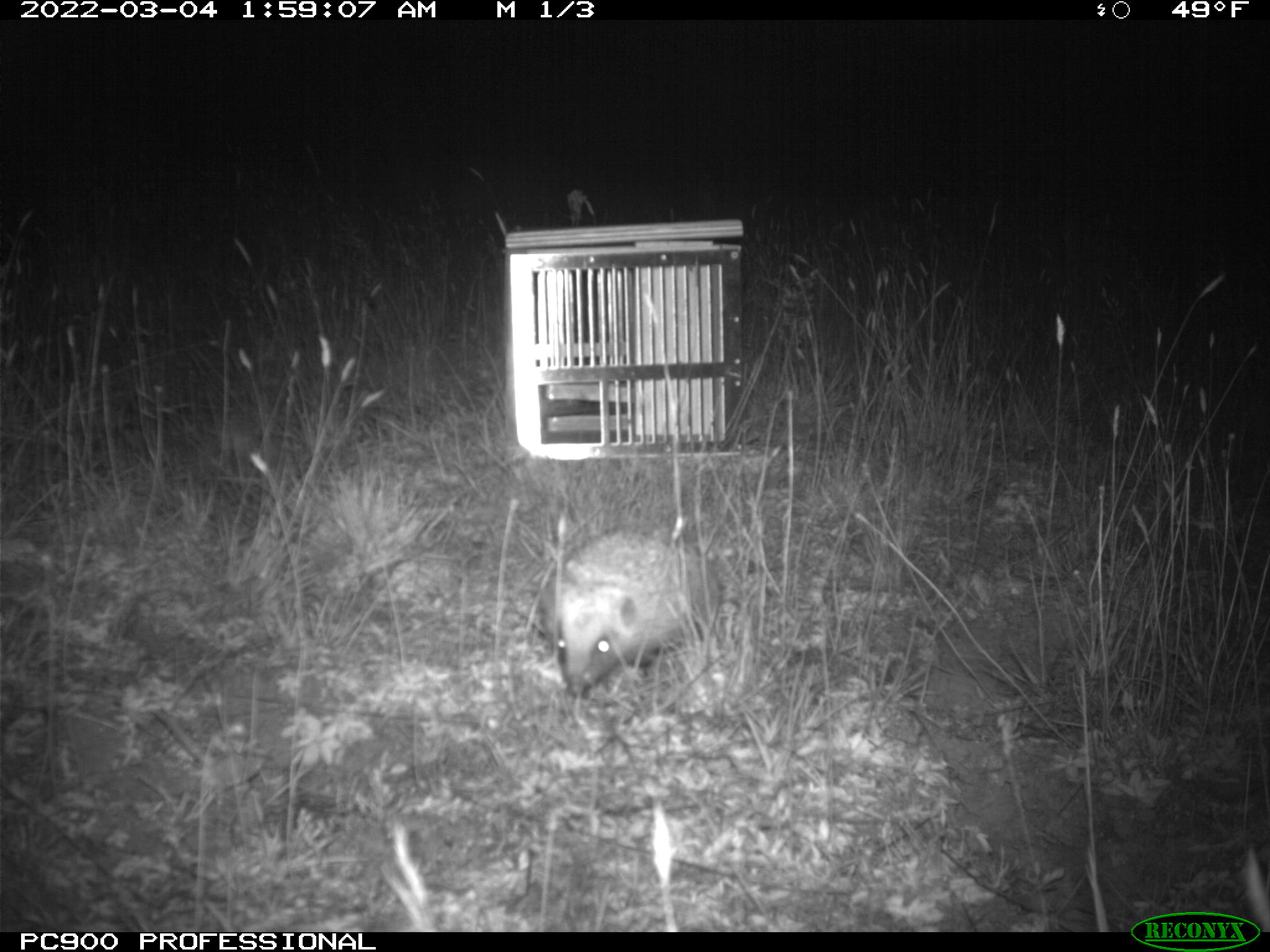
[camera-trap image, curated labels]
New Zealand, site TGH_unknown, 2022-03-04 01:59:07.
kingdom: Animalia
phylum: Chordata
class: Mammalia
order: Eulipotyphla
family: Erinaceidae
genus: Erinaceus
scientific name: Erinaceus europaeus europaeus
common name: european hedgehog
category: hedgehog